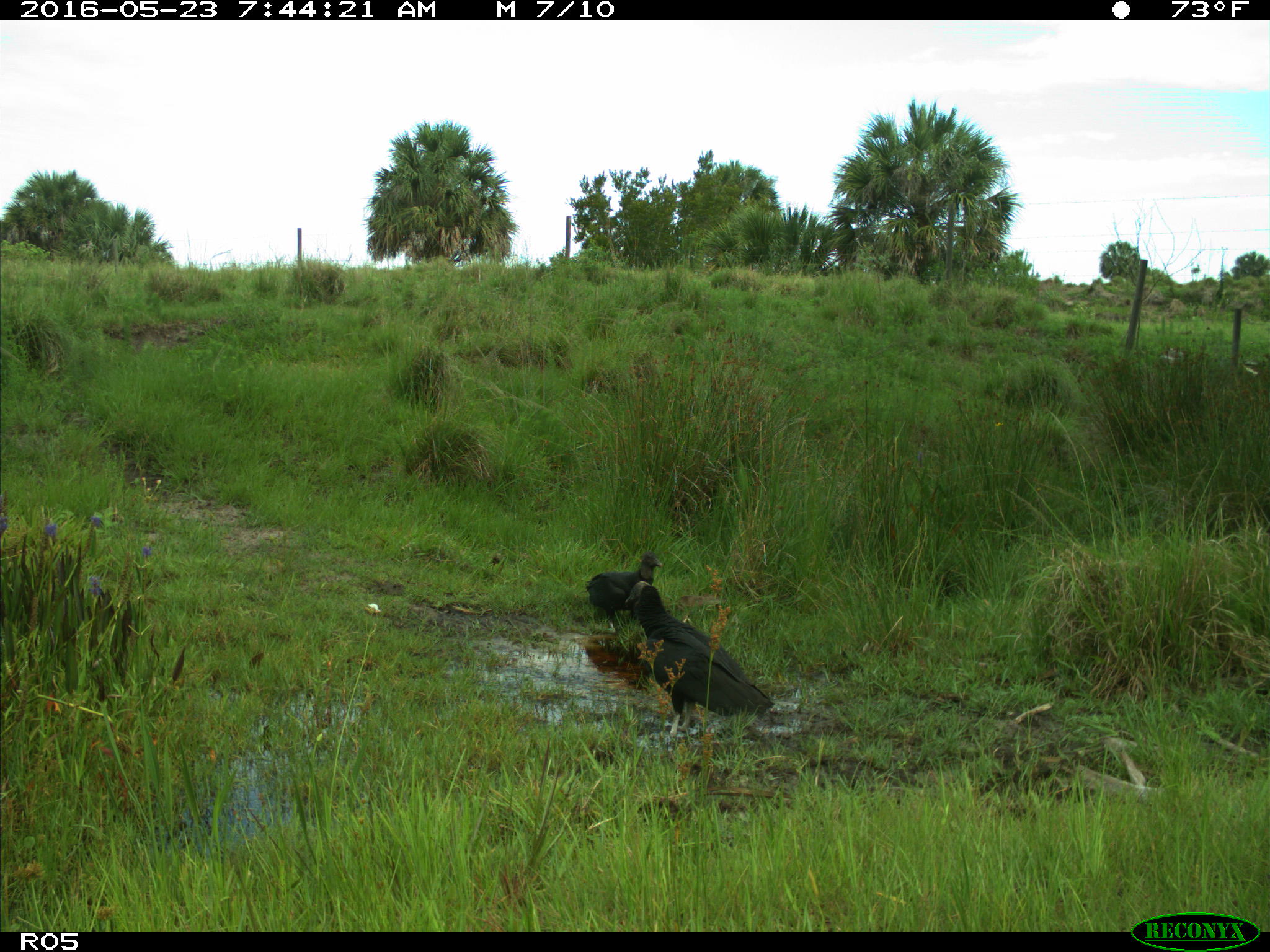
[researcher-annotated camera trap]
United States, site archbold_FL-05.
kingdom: Animalia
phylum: Chordata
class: Aves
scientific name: Aves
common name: birds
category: unidentified bird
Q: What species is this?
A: Unidentified bird (birds) (Aves).